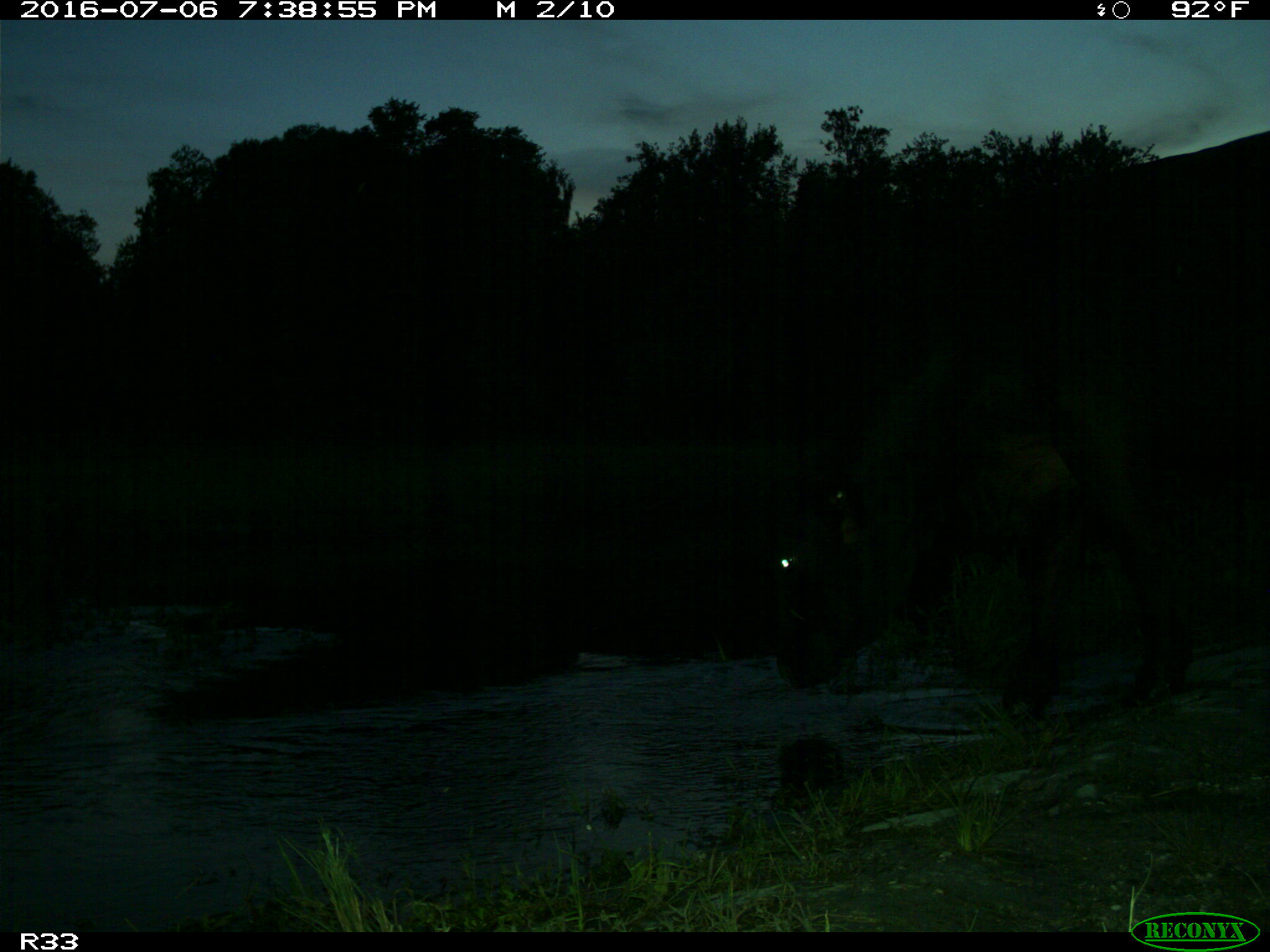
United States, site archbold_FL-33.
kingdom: Animalia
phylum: Chordata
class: Mammalia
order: Artiodactyla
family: Bovidae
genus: Bos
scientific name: Bos taurus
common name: domestic cow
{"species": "Bos taurus (domestic cow)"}